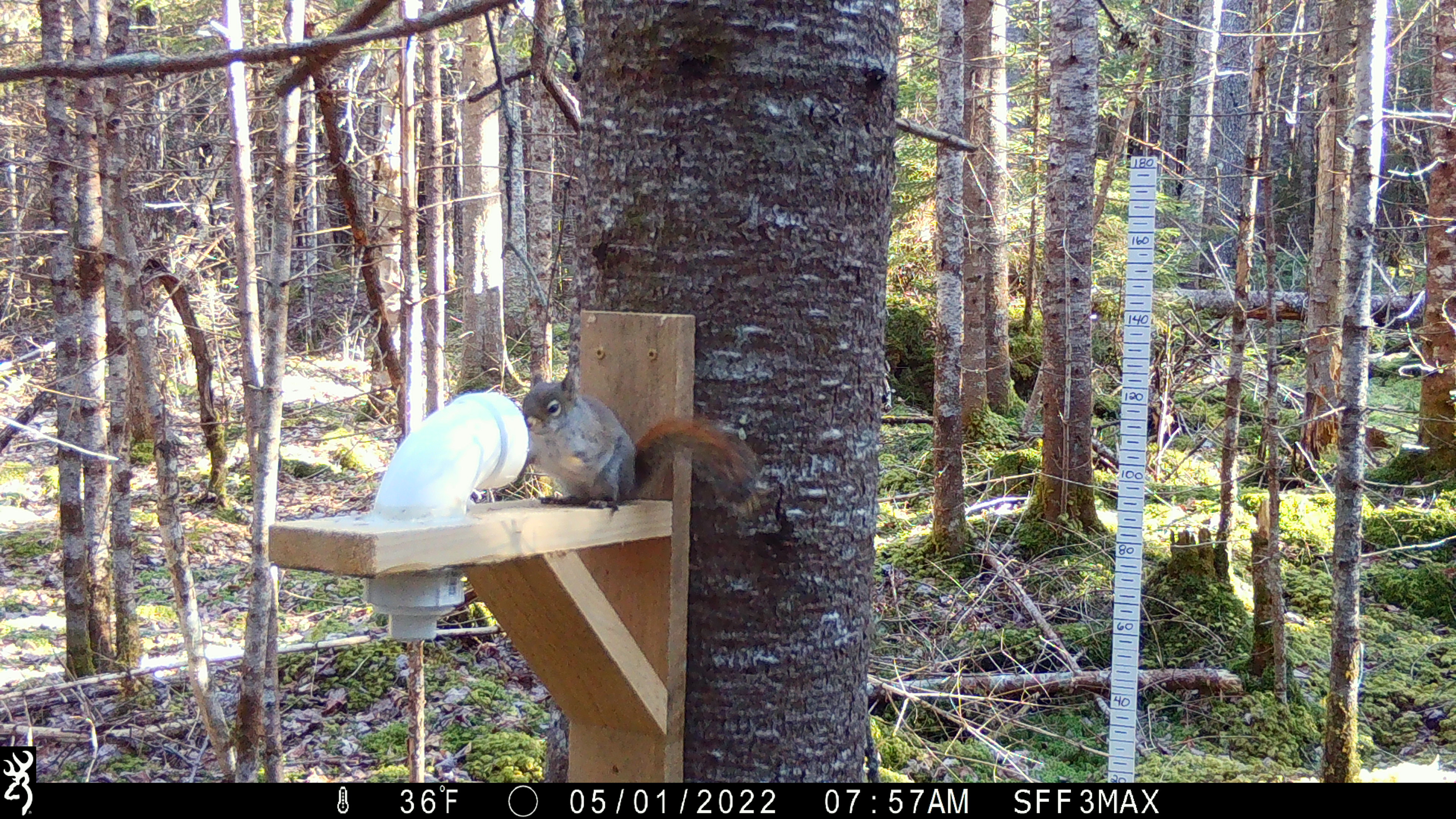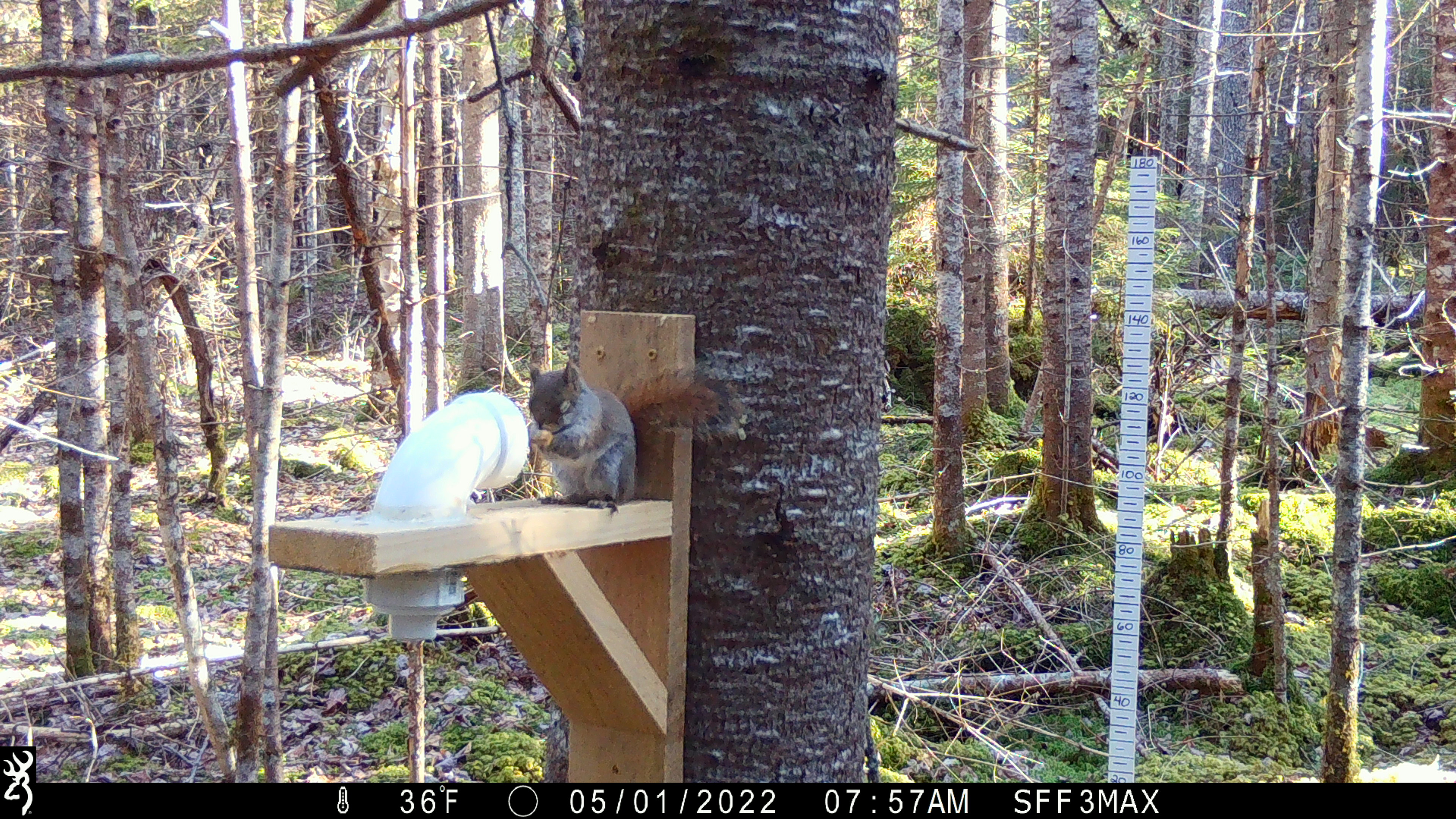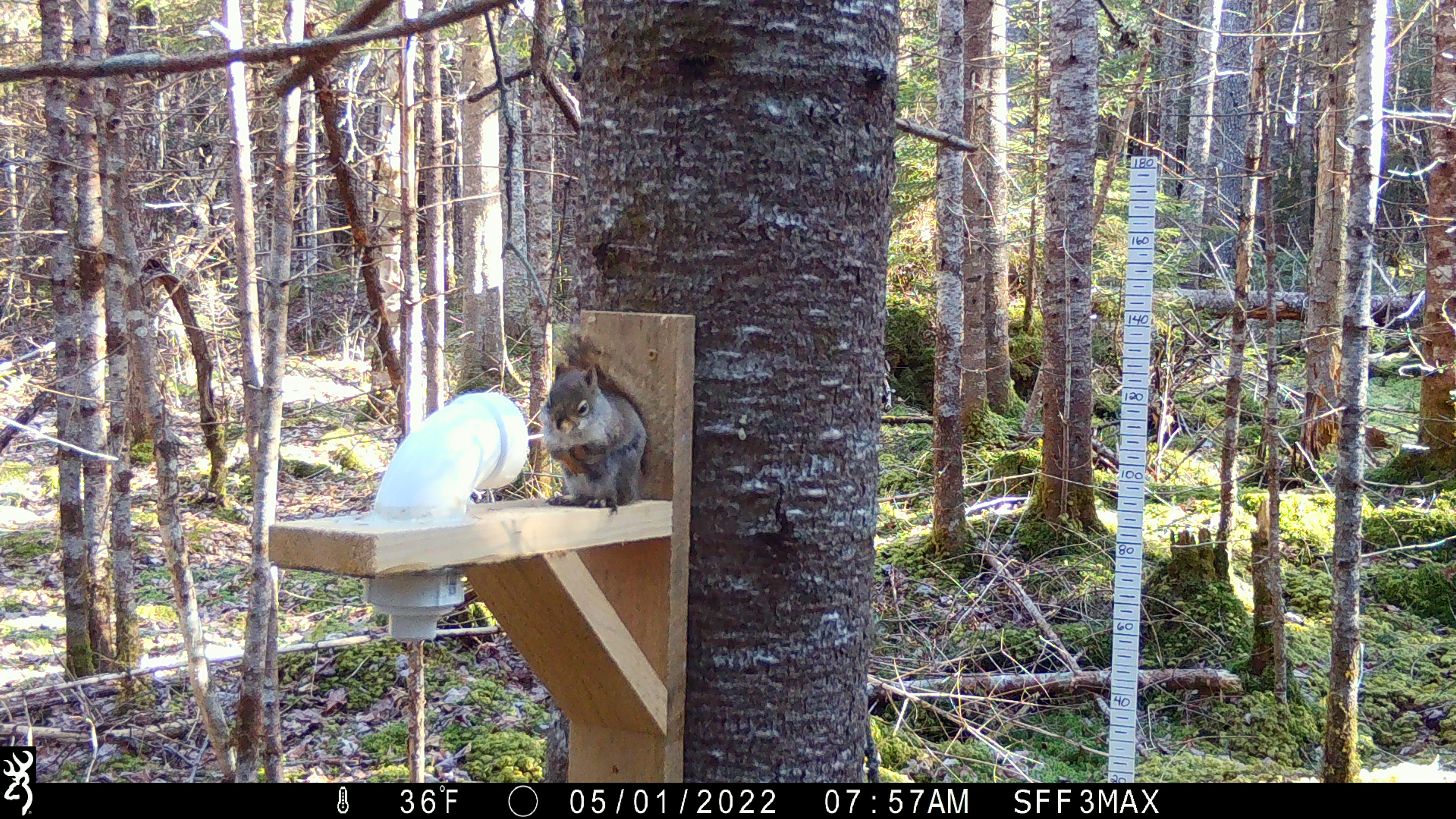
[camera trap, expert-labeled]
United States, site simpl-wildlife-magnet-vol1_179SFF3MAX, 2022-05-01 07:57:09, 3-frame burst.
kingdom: Animalia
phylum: Chordata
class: Mammalia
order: Rodentia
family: Sciuridae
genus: Tamiasciurus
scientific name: Tamiasciurus hudsonicus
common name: red squirrel